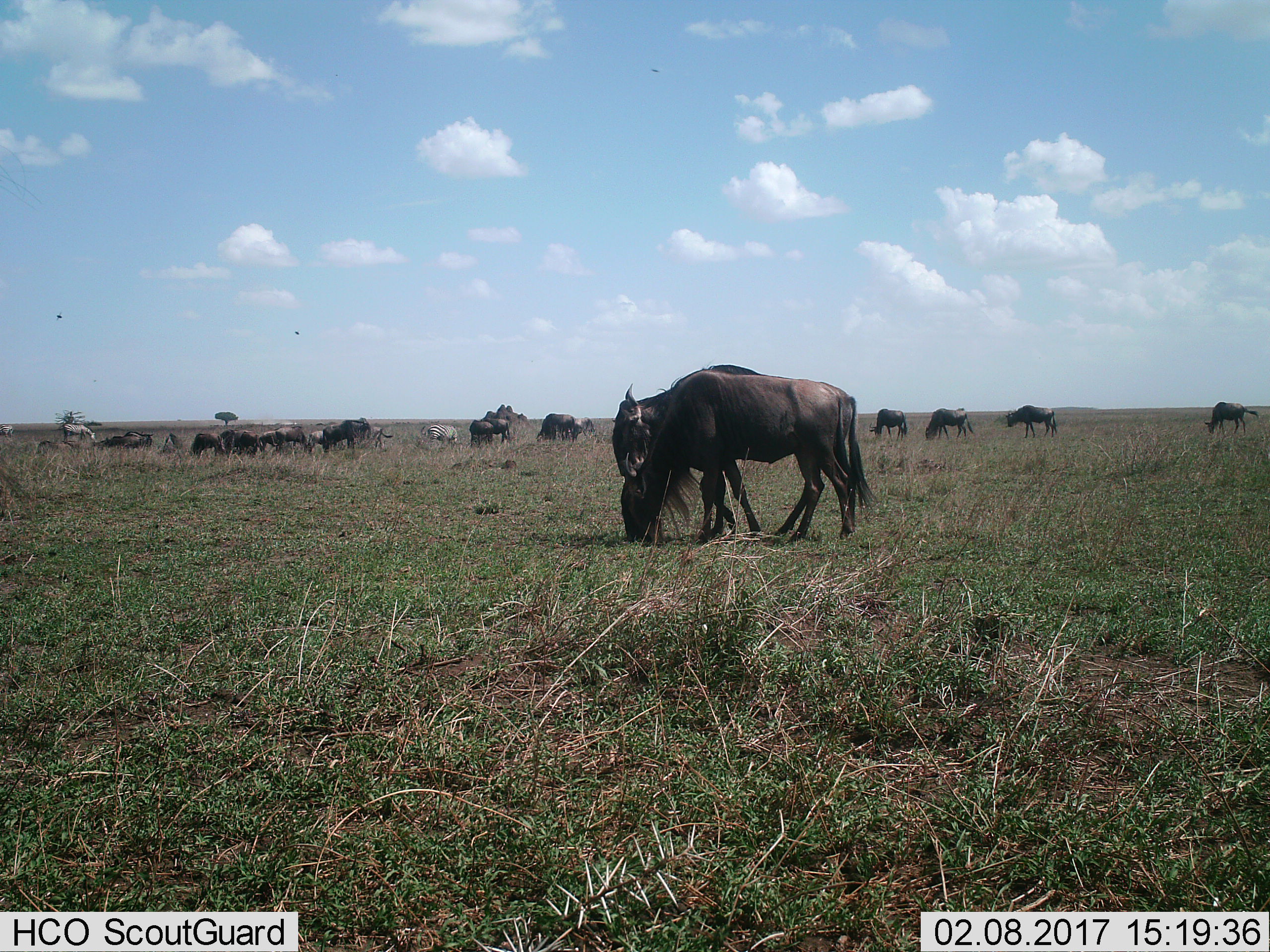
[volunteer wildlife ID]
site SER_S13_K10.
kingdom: Animalia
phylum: Chordata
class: Mammalia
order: Artiodactyla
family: Bovidae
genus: Connochaetes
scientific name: Connochaetes taurinus taurinus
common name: blue wildebeest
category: wildebeestblue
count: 11-50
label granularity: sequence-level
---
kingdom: Animalia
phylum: Chordata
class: Mammalia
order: Perissodactyla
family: Equidae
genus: Equus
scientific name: Equus quagga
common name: plains zebra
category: zebraplains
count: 4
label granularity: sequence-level